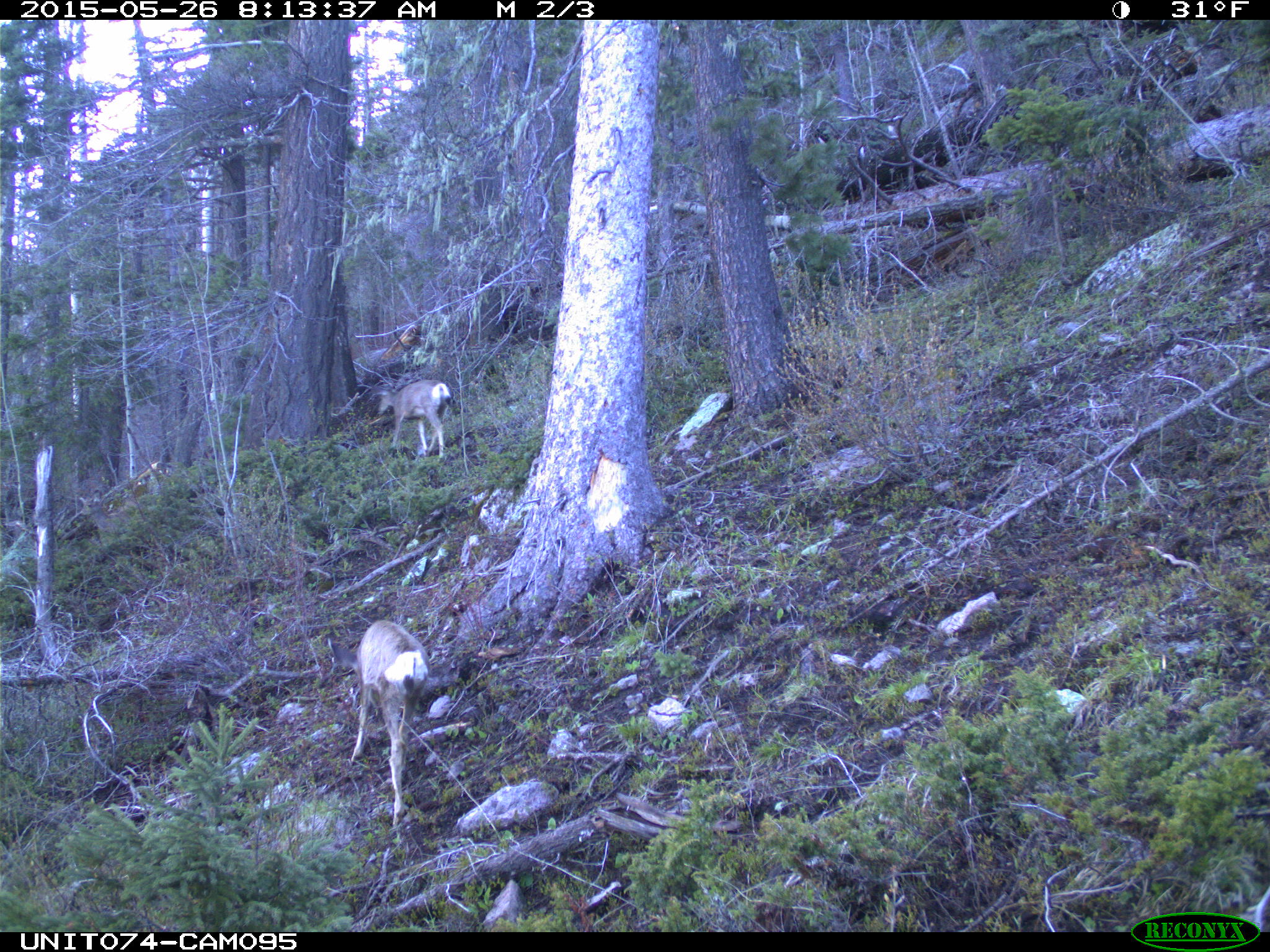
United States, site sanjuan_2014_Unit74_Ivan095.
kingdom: Animalia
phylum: Chordata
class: Mammalia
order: Artiodactyla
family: Cervidae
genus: Odocoileus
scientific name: Odocoileus hemionus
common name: mule deer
Odocoileus hemionus (mule deer).